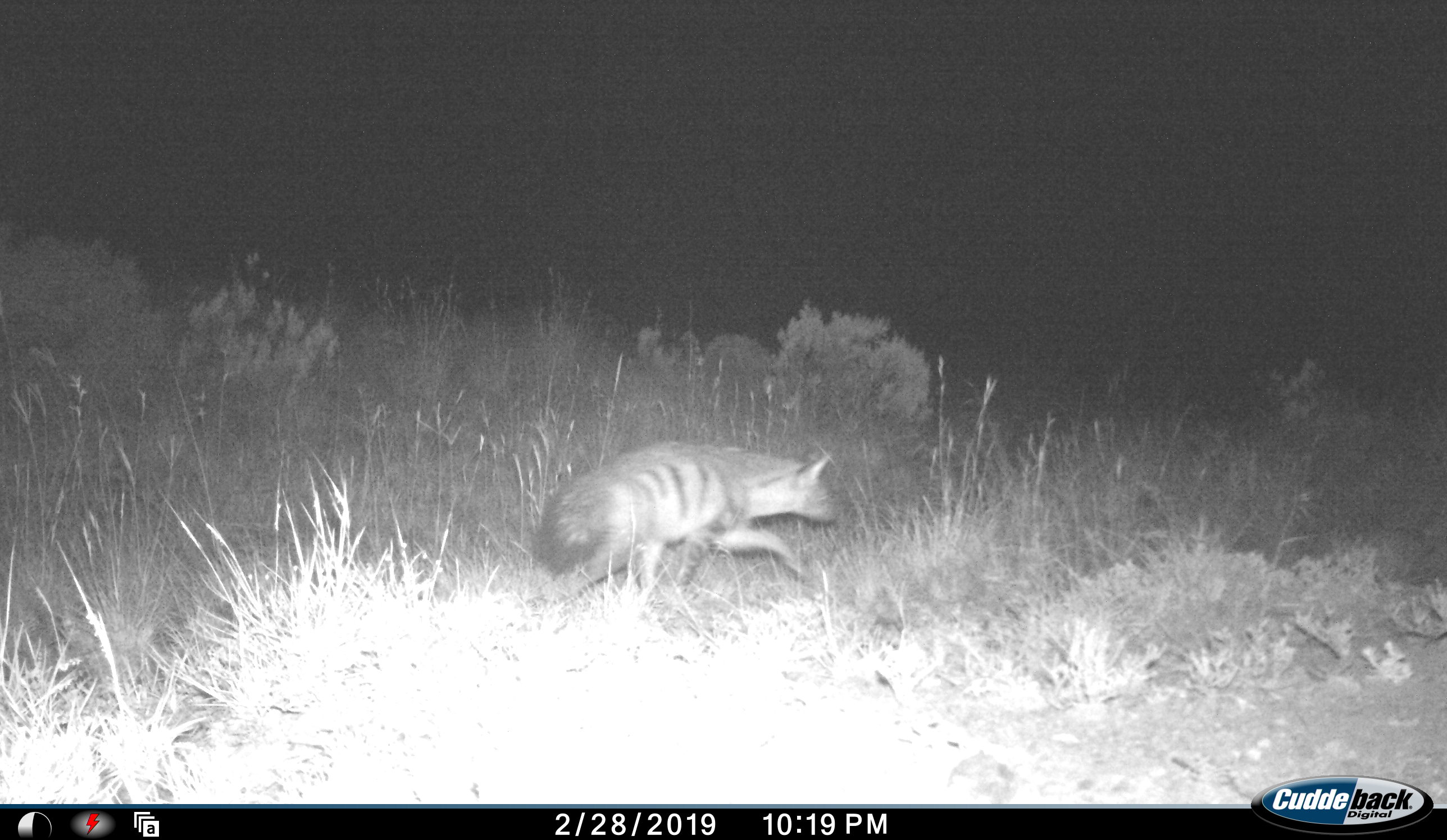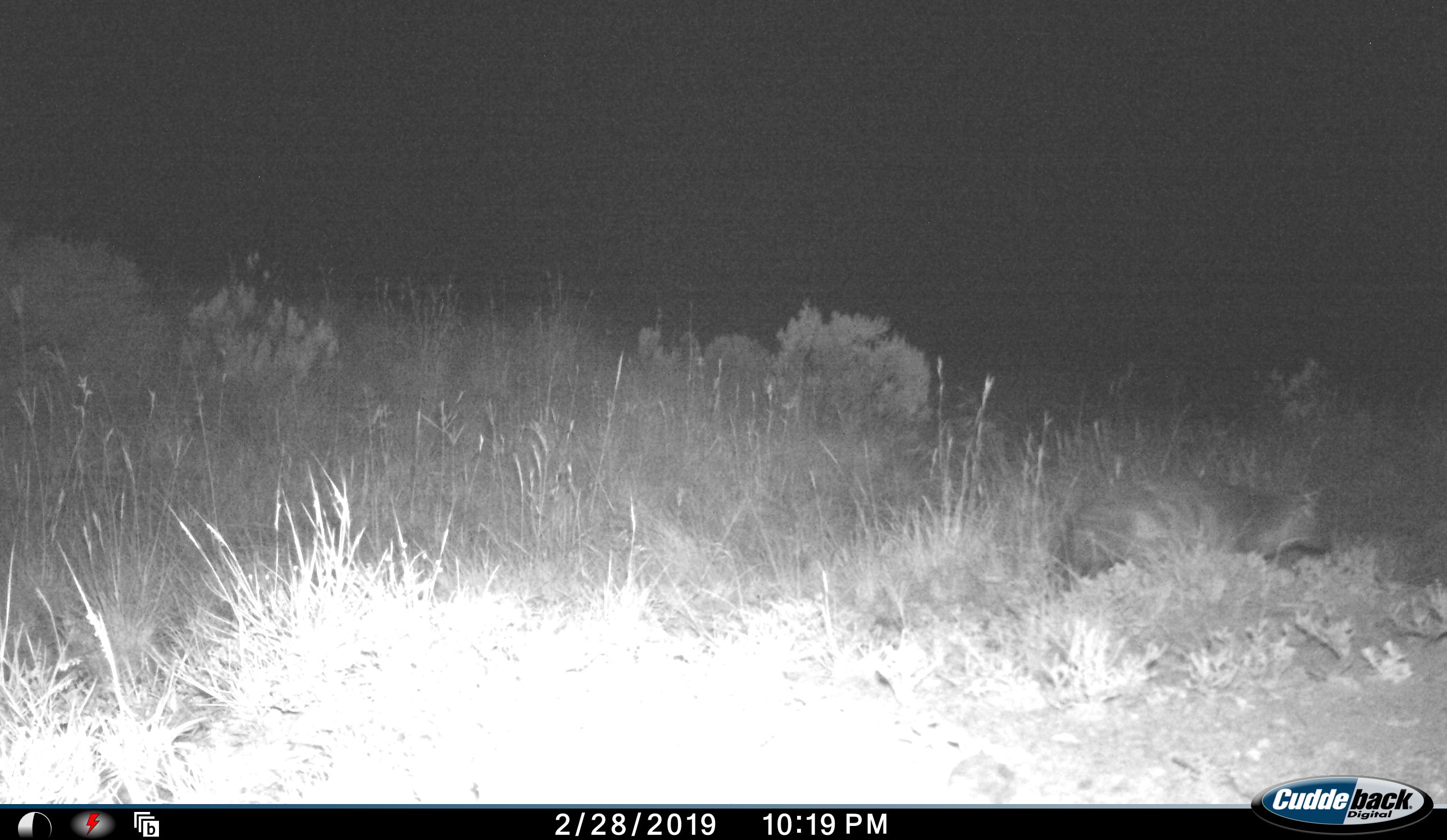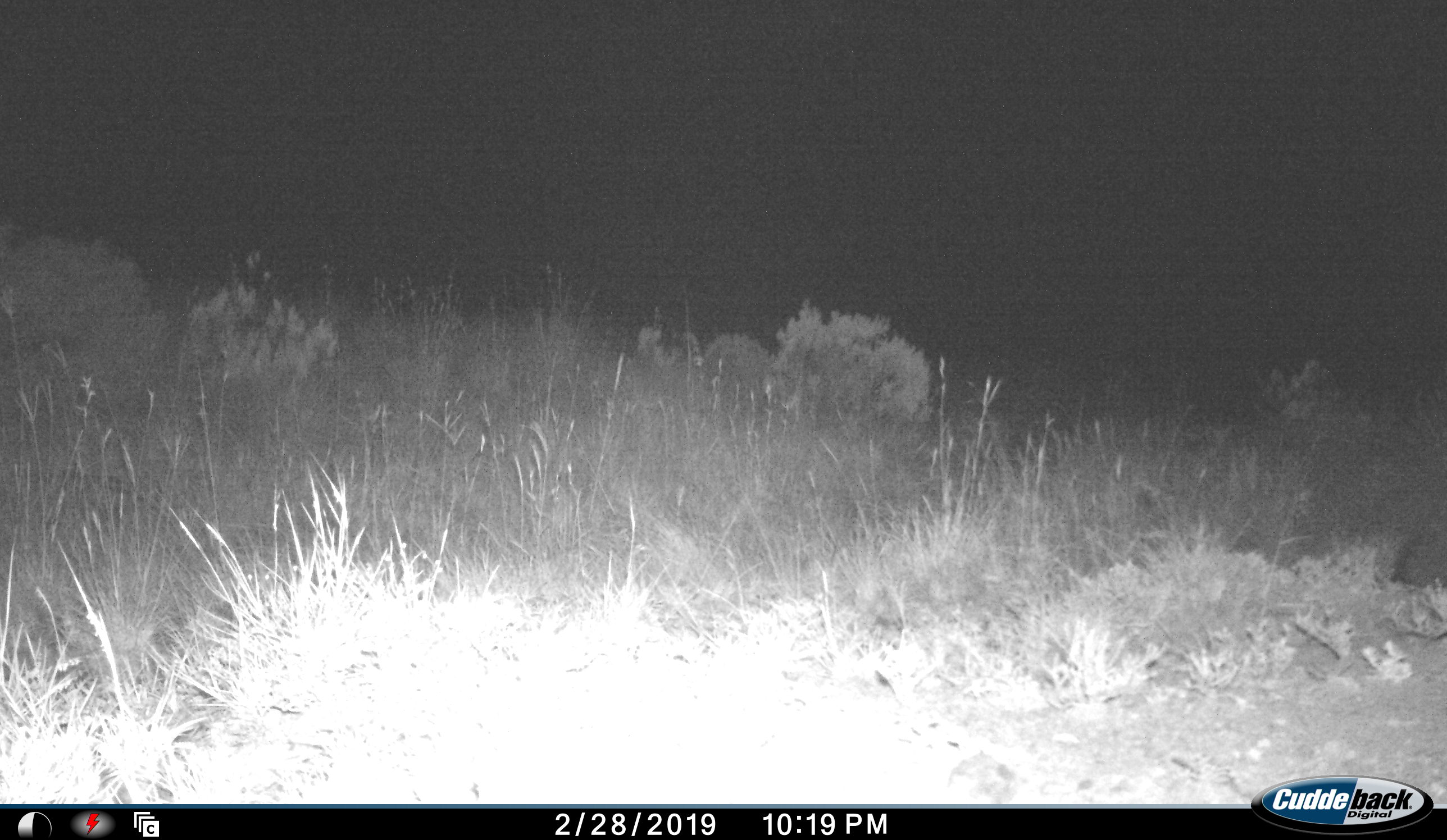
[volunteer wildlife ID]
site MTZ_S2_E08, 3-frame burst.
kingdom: Animalia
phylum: Chordata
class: Mammalia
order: Carnivora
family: Hyaenidae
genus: Proteles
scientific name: Proteles cristatus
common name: aardwolf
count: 1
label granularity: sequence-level